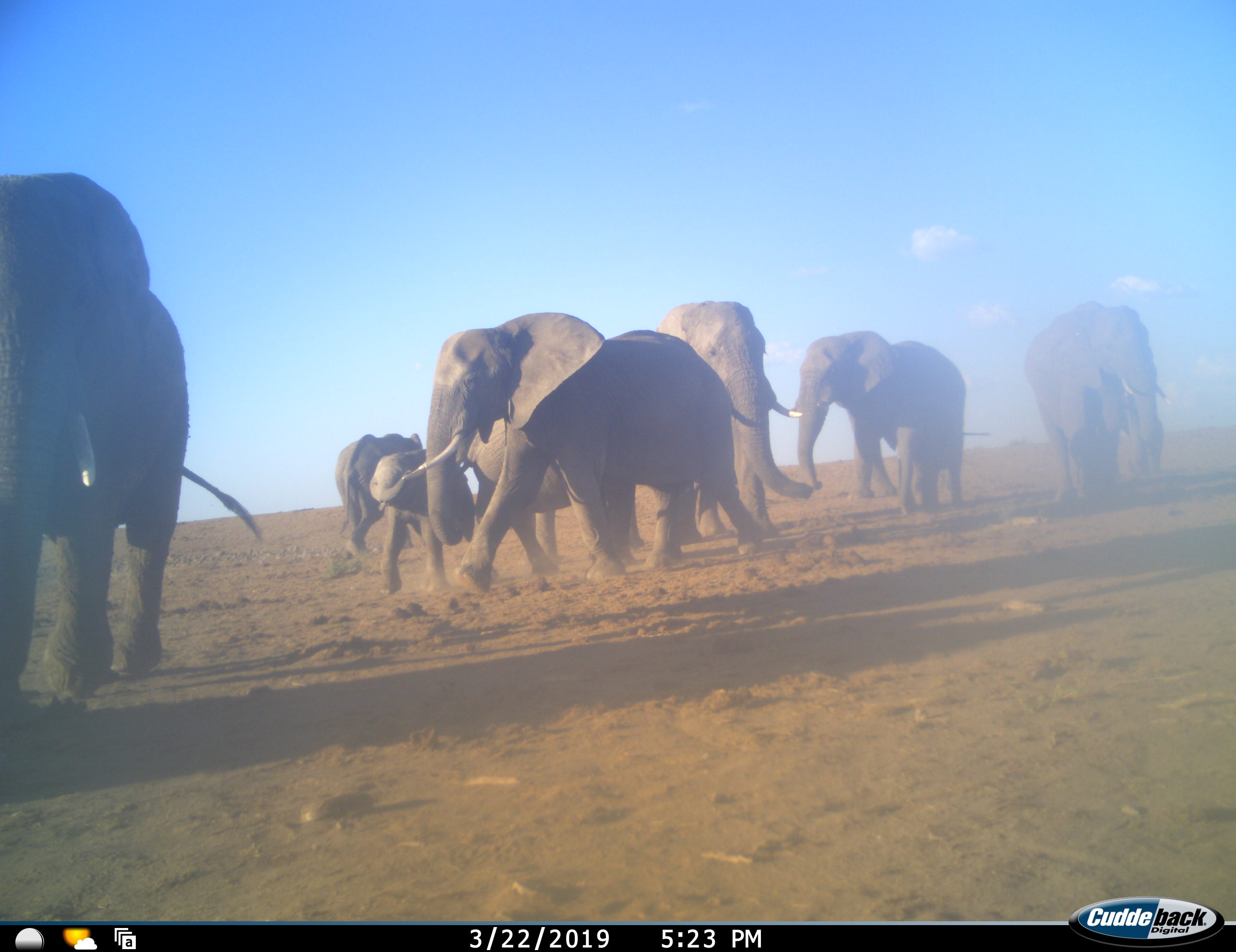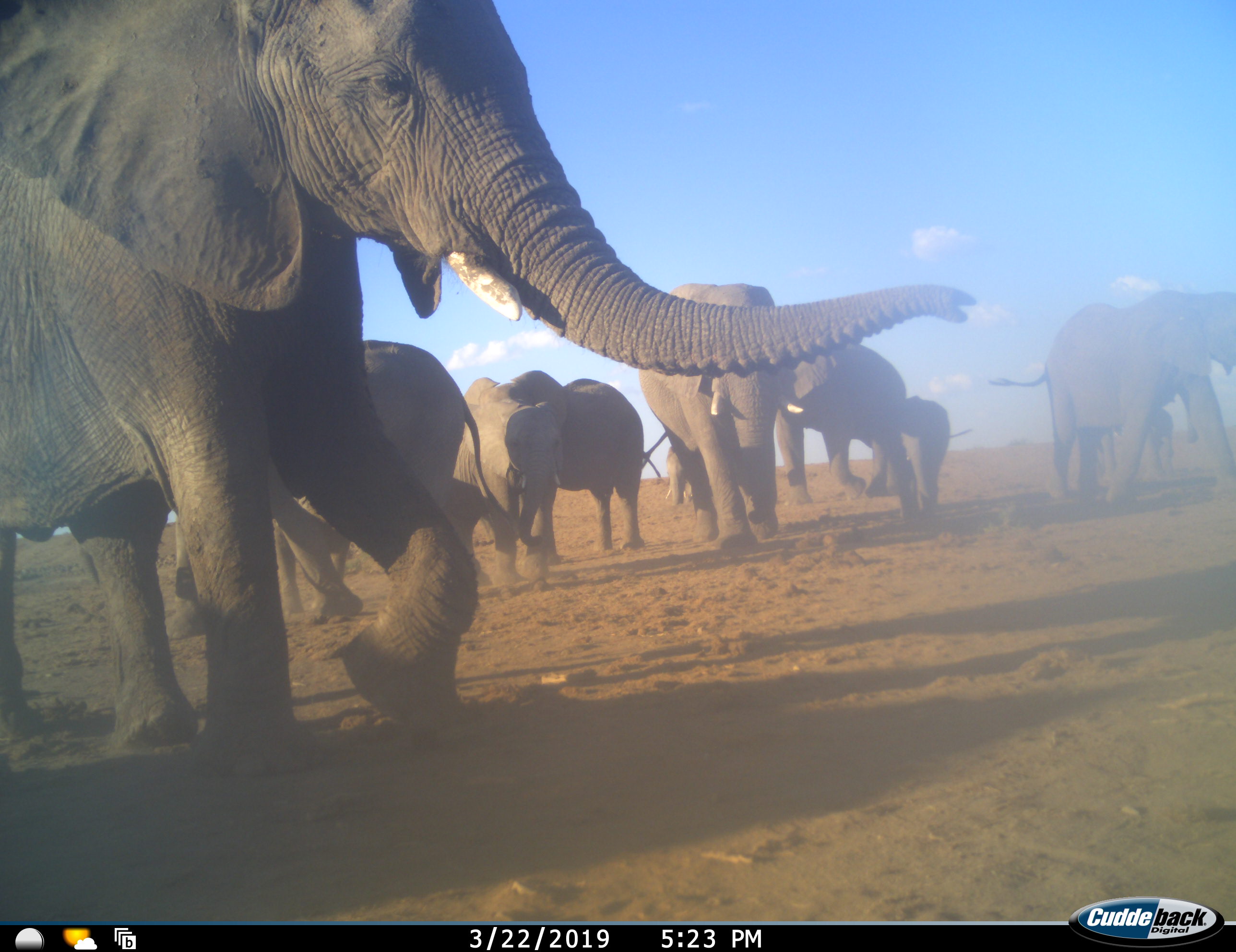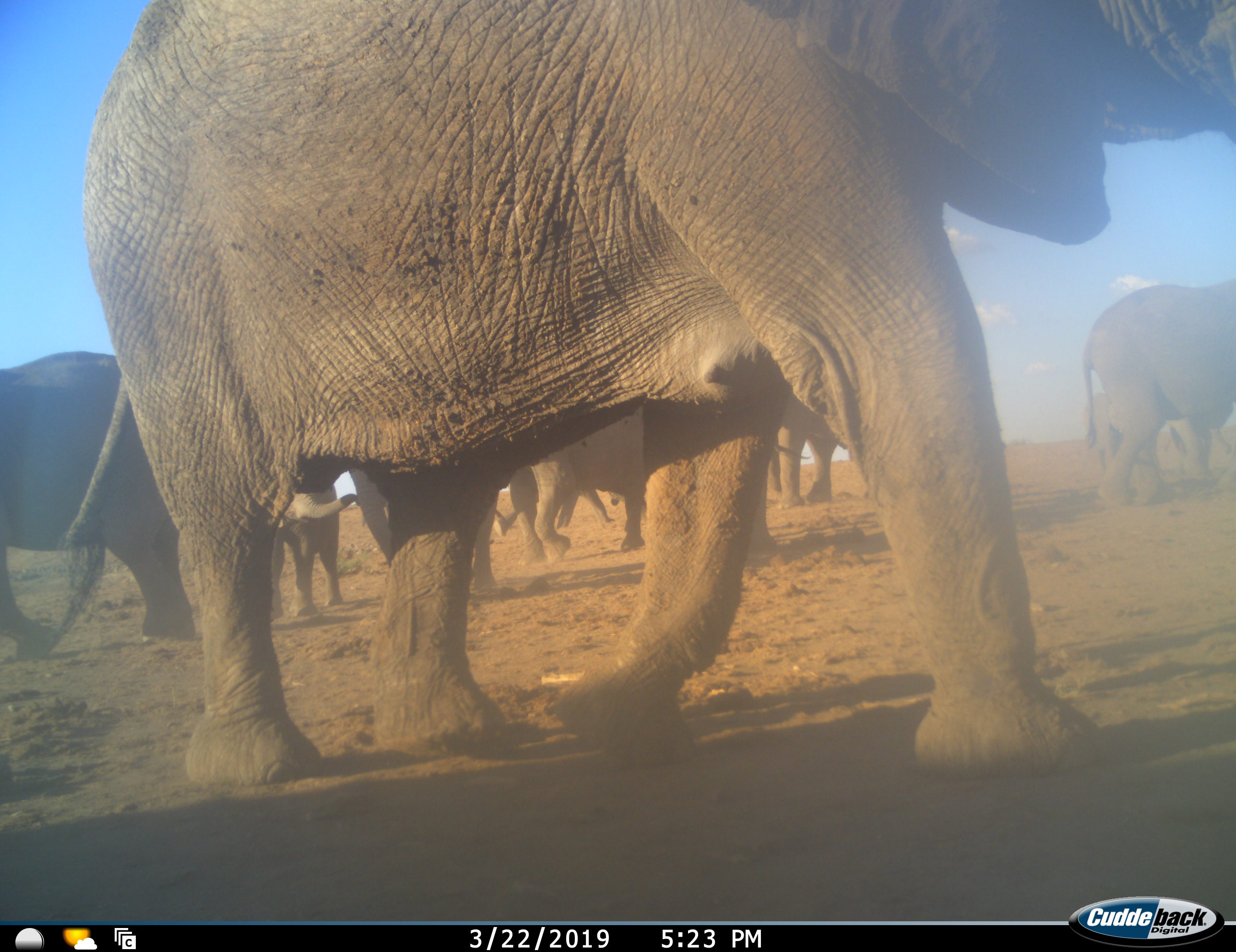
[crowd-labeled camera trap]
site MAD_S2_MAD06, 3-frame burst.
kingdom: Animalia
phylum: Chordata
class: Mammalia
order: Proboscidea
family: Elephantidae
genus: Loxodonta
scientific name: Loxodonta africana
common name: african bush elephant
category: elephant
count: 8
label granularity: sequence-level